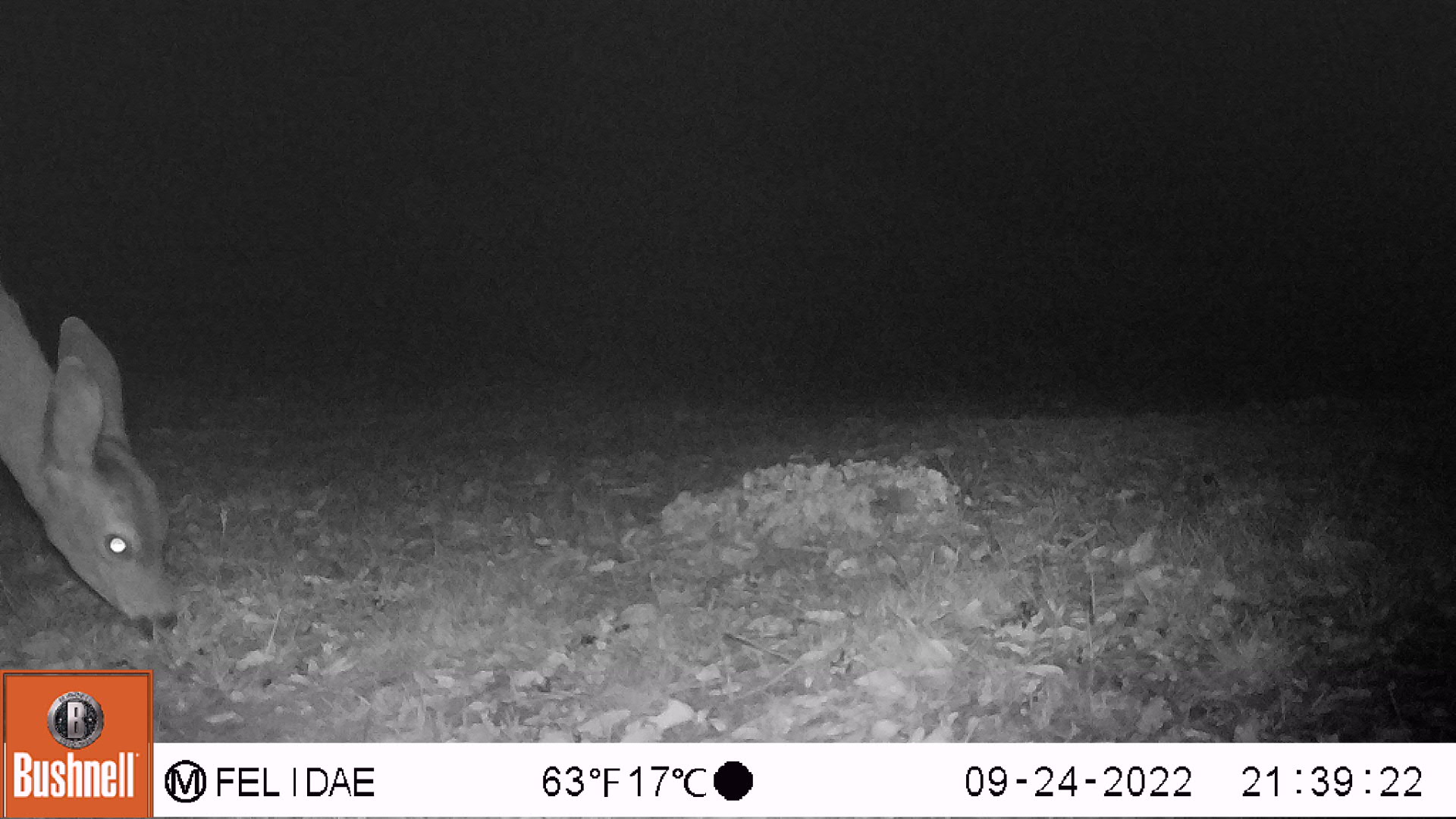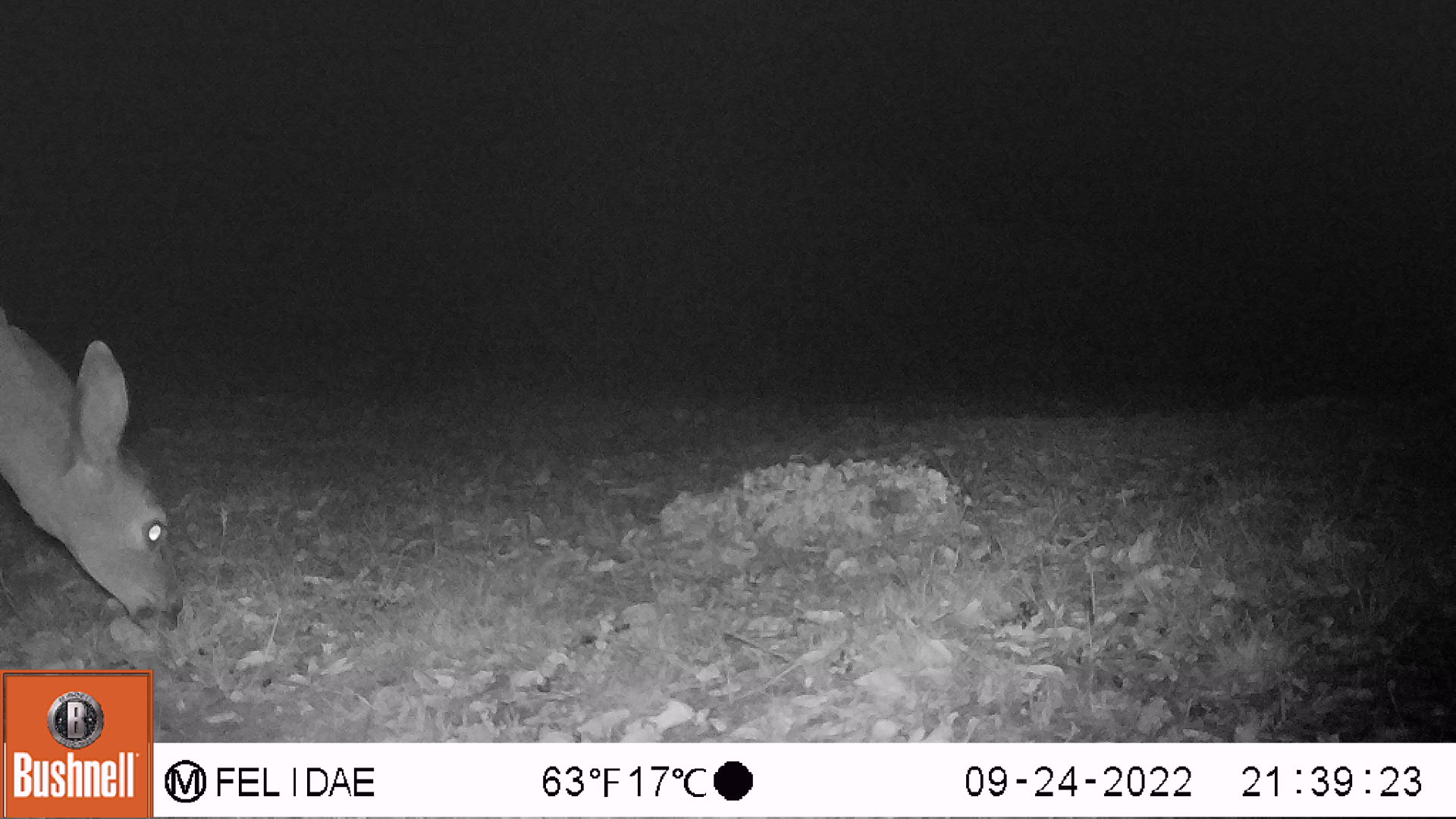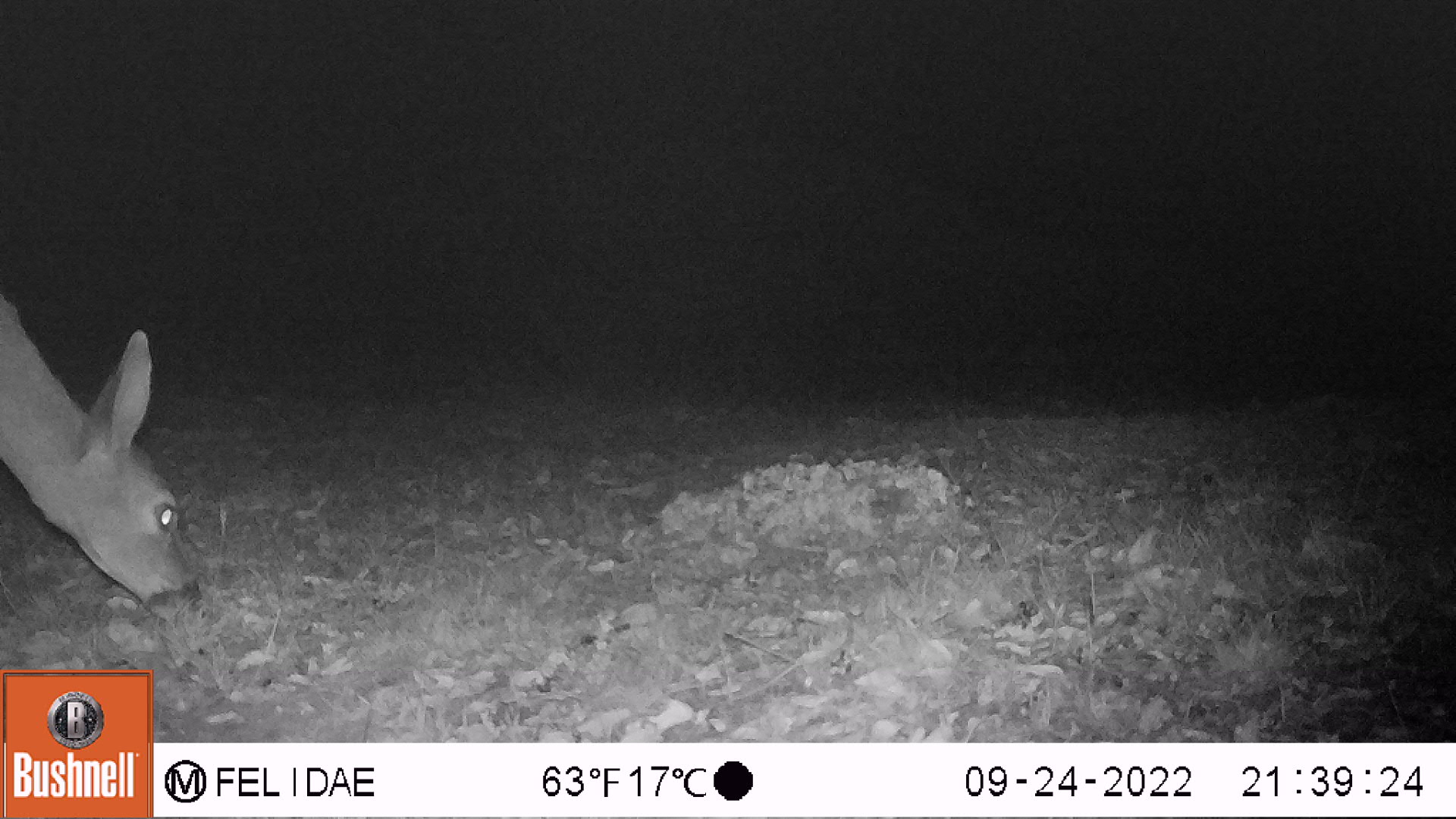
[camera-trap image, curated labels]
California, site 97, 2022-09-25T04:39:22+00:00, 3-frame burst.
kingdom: Animalia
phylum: Chordata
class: Mammalia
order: Artiodactyla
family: Cervidae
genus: Odocoileus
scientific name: Odocoileus hemionus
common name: mule deer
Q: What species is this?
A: Mule deer (Odocoileus hemionus).